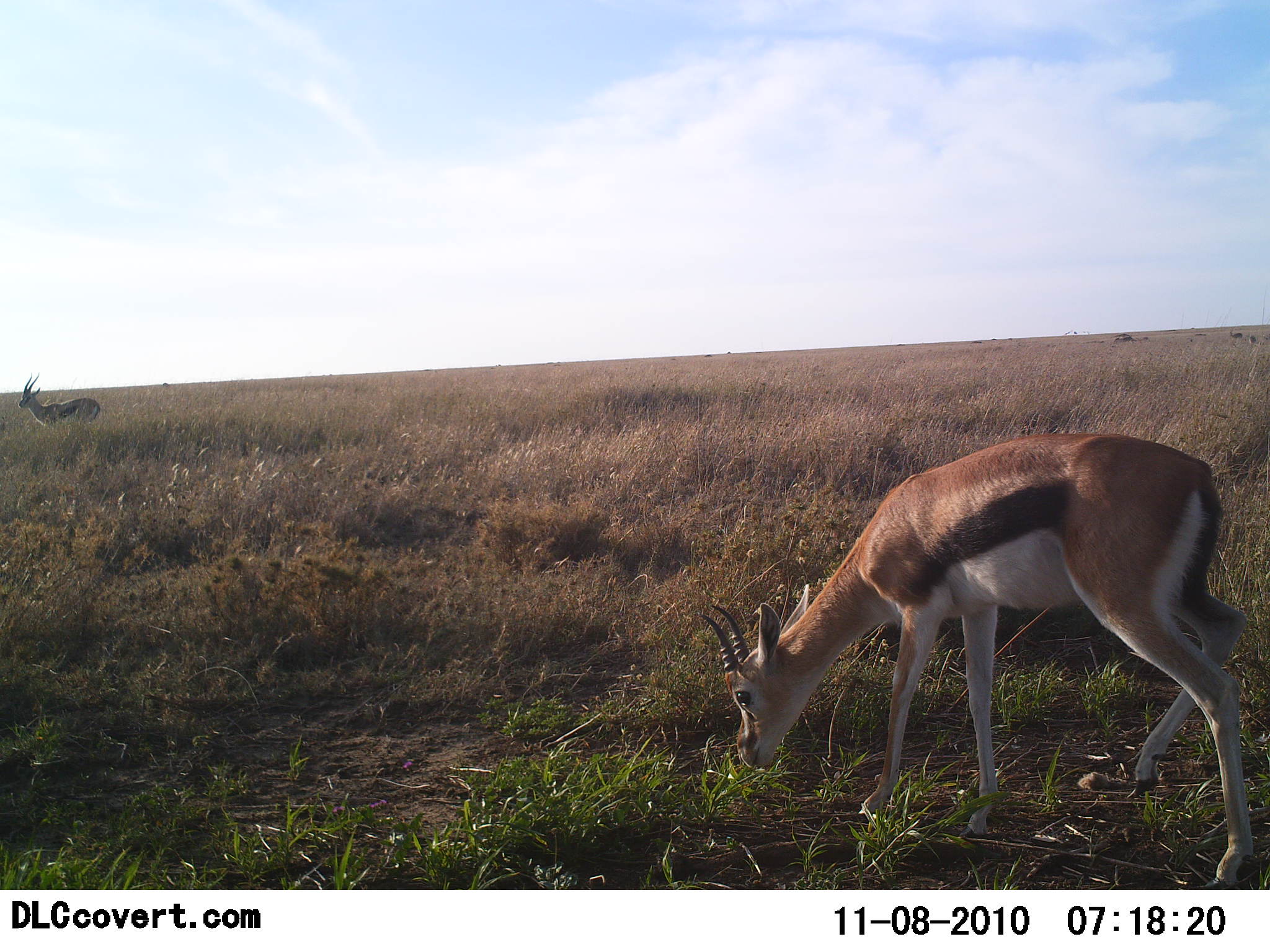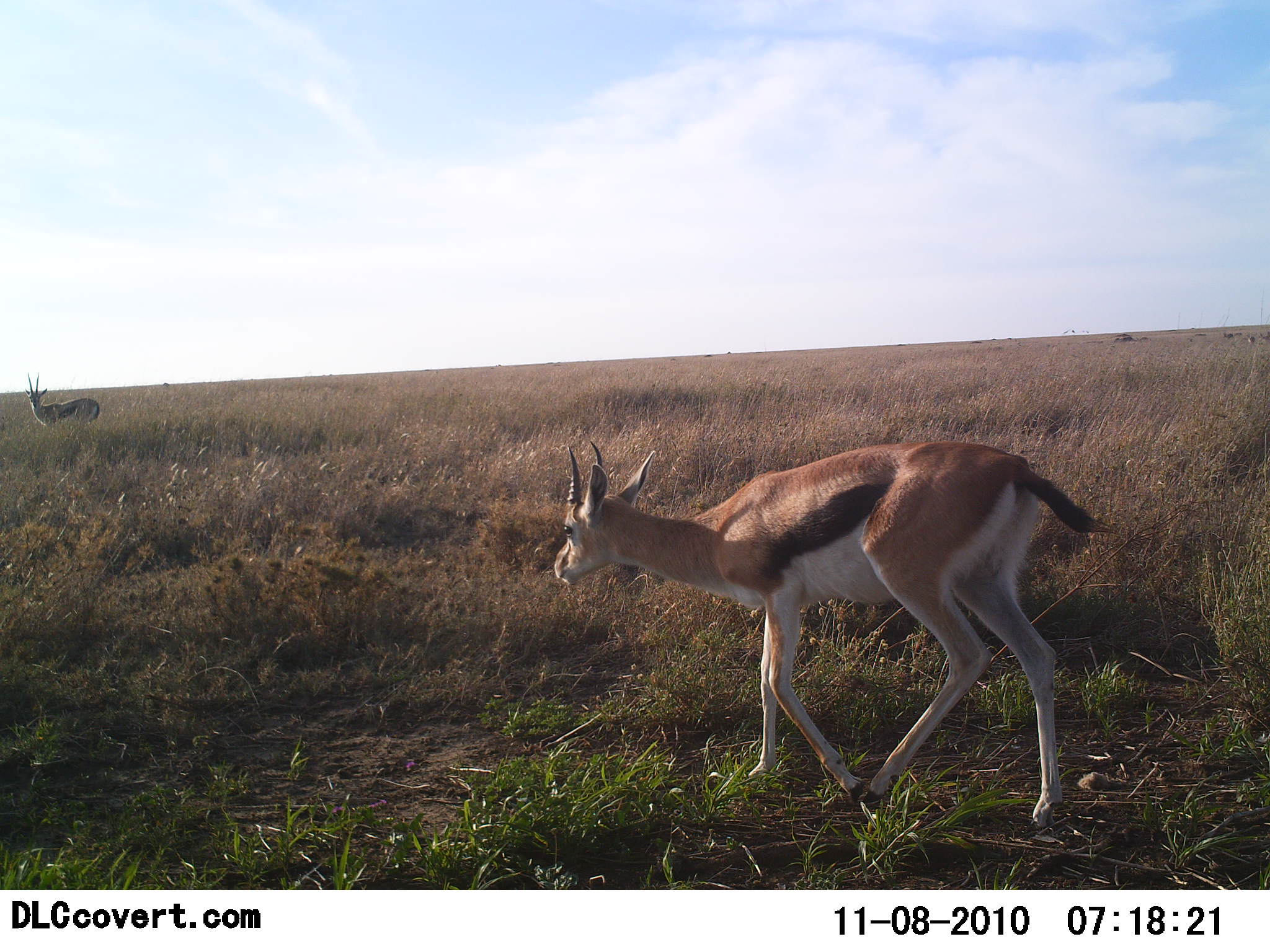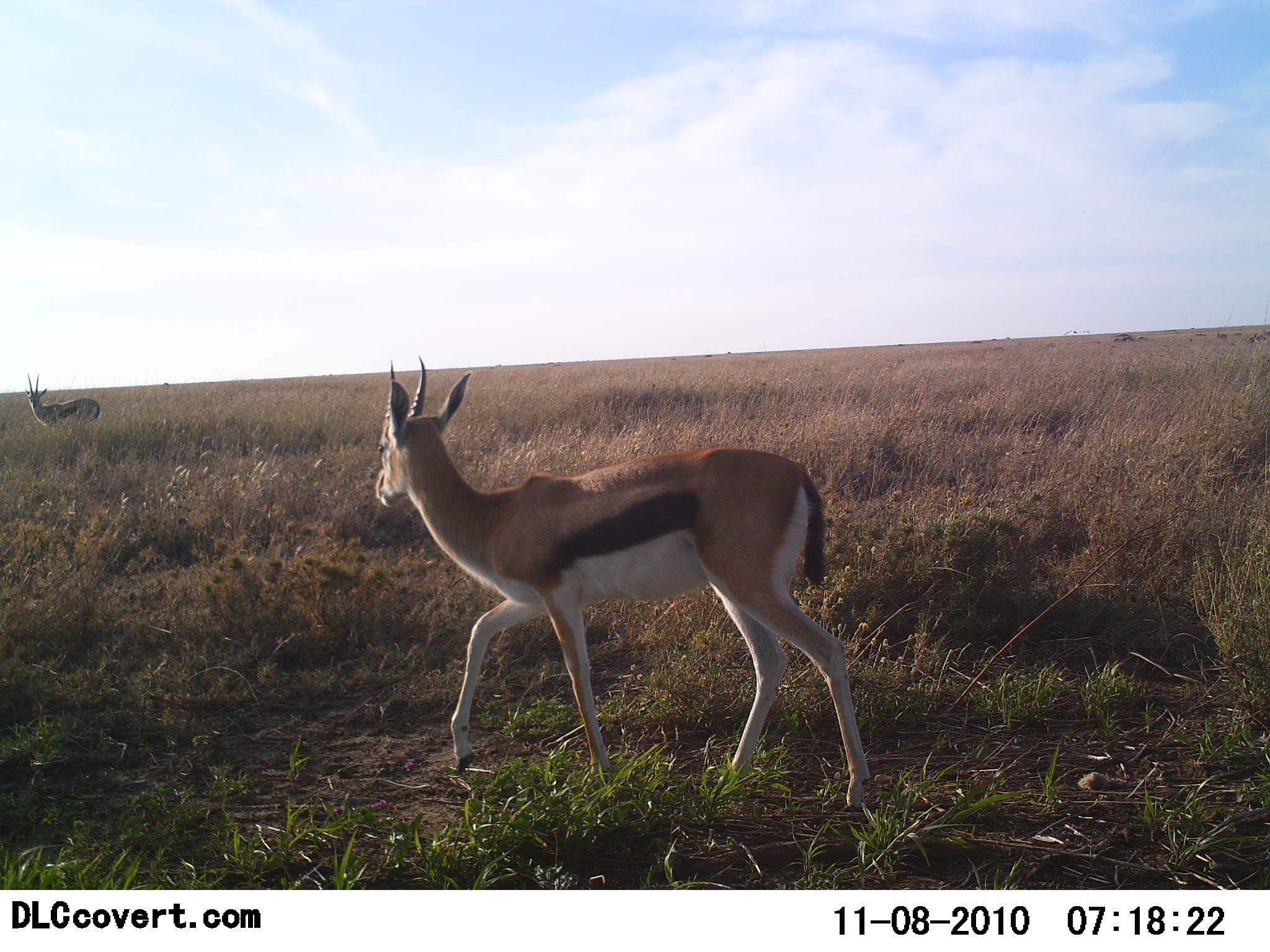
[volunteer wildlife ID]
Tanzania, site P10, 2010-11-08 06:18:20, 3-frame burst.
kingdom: Animalia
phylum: Chordata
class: Mammalia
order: Artiodactyla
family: Bovidae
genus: Eudorcas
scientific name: Eudorcas thomsonii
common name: thomson's gazelle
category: gazellethomsons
Gazellethomsons (thomson's gazelle) (Eudorcas thomsonii), count 2. Behavior (volunteer vote fractions): standing 80%, resting 0%, moving 80%, interacting 0%. Young present (vote fraction): 0%. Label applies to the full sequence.